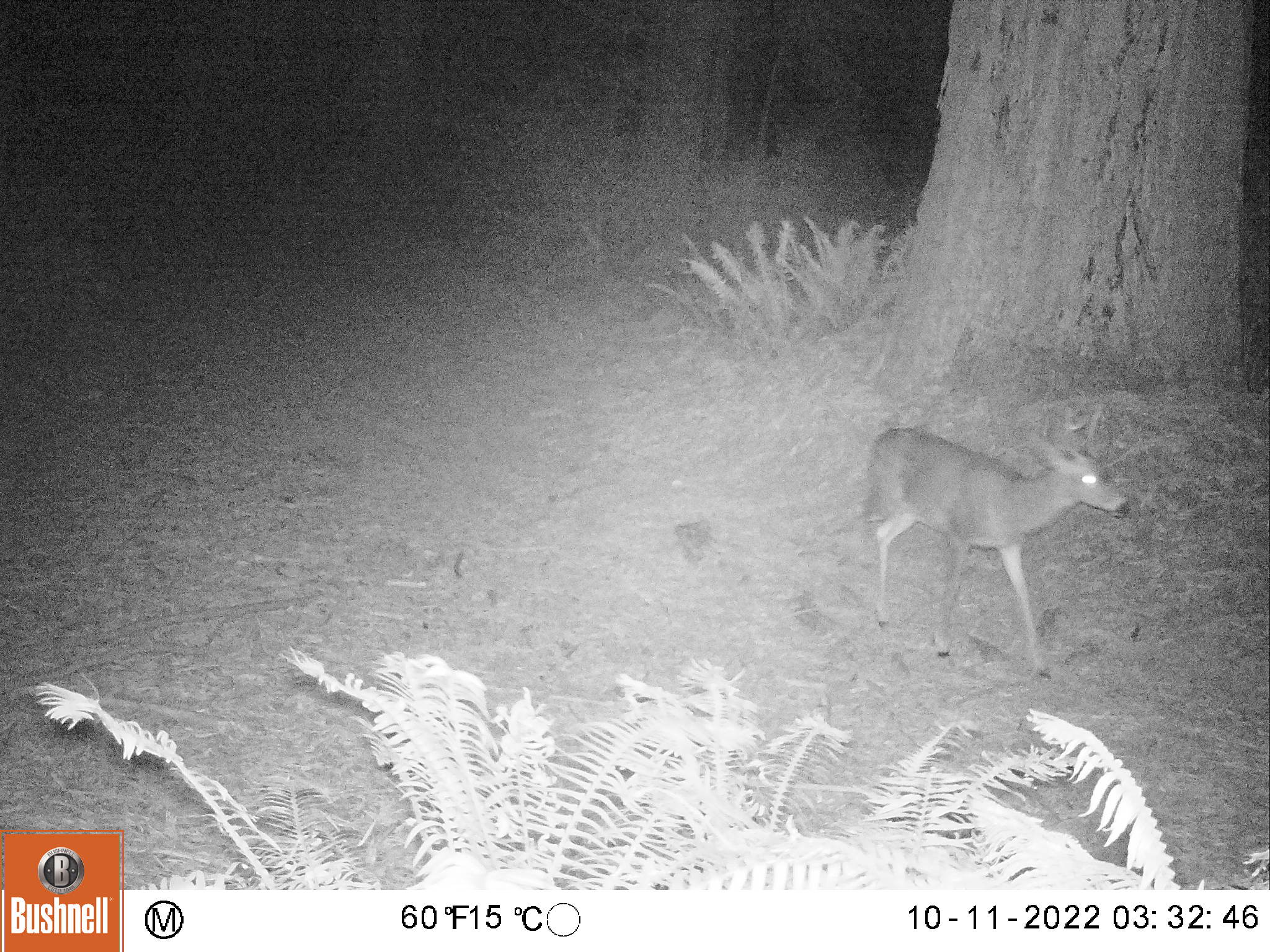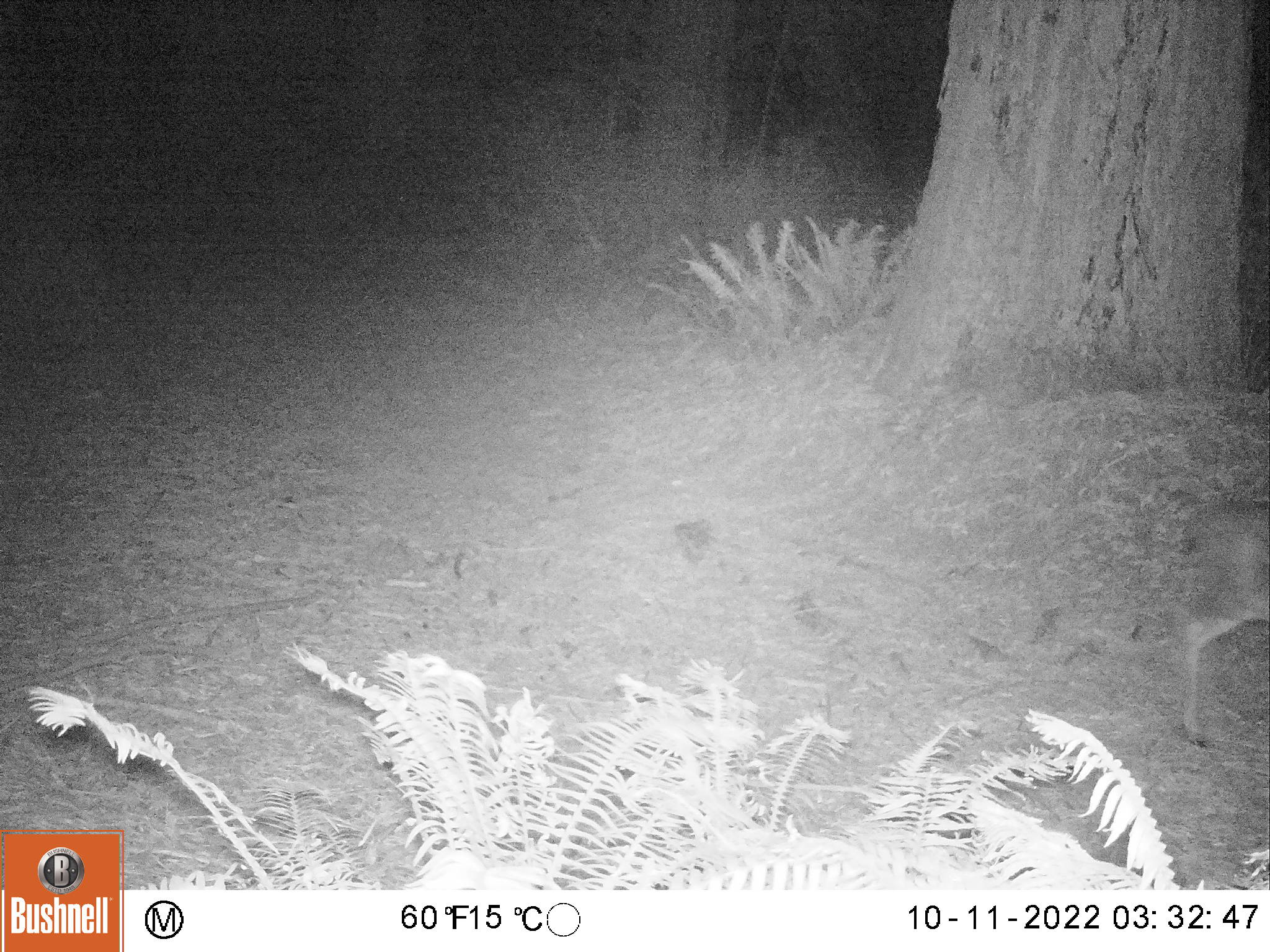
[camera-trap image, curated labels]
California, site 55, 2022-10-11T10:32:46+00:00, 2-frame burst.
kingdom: Animalia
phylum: Chordata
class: Mammalia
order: Artiodactyla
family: Cervidae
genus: Odocoileus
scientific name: Odocoileus hemionus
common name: mule deer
Mule deer (Odocoileus hemionus).